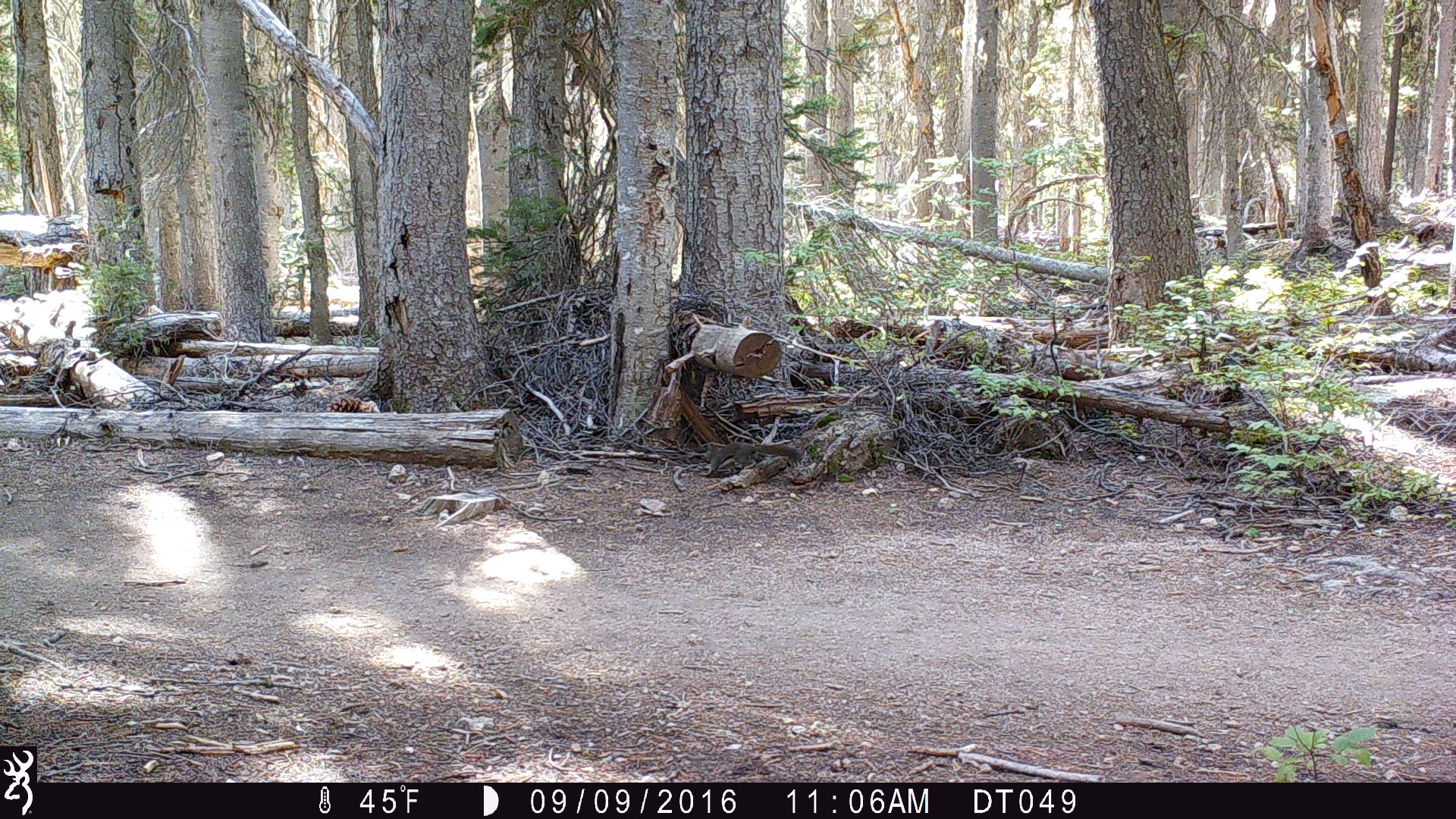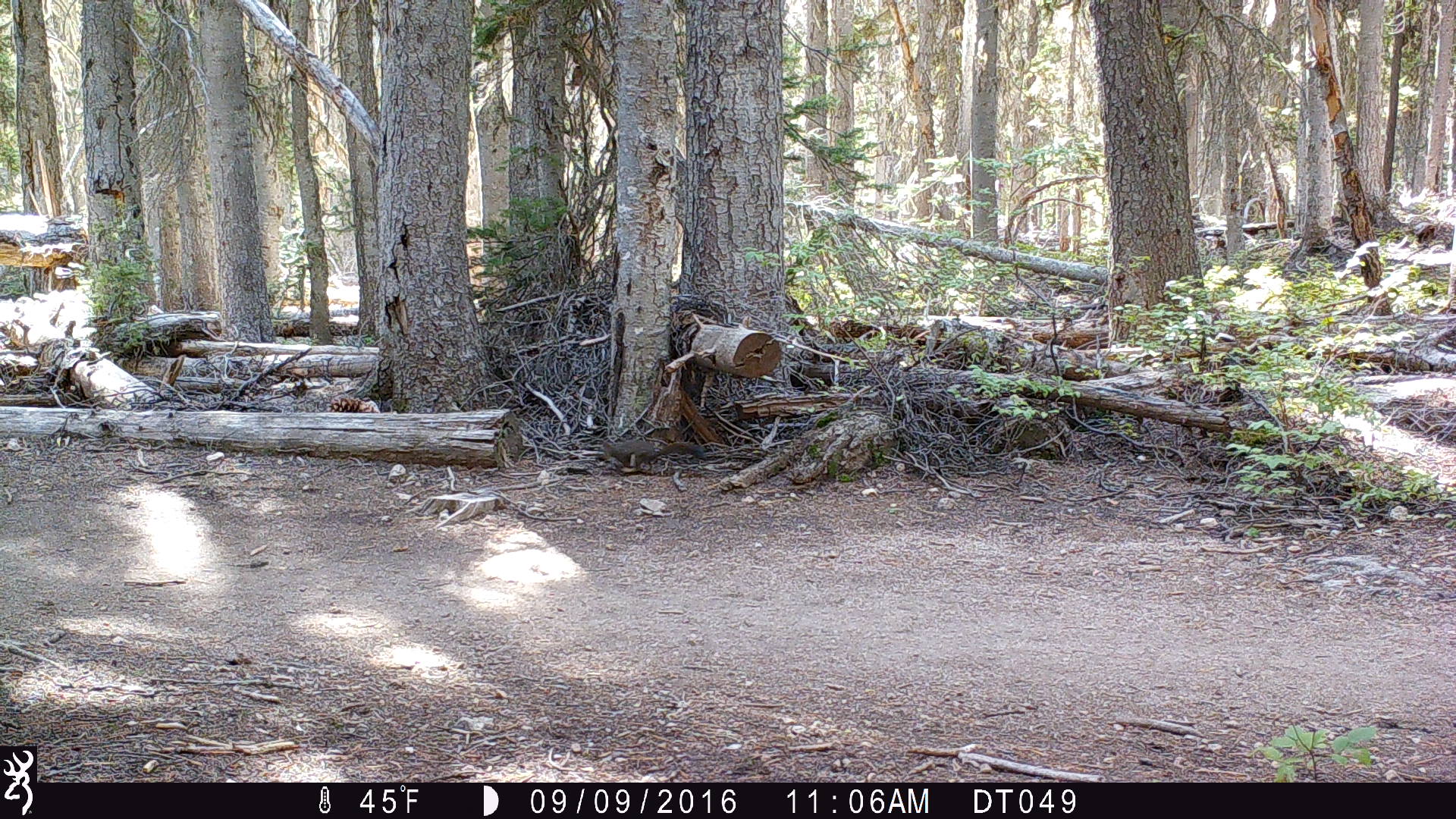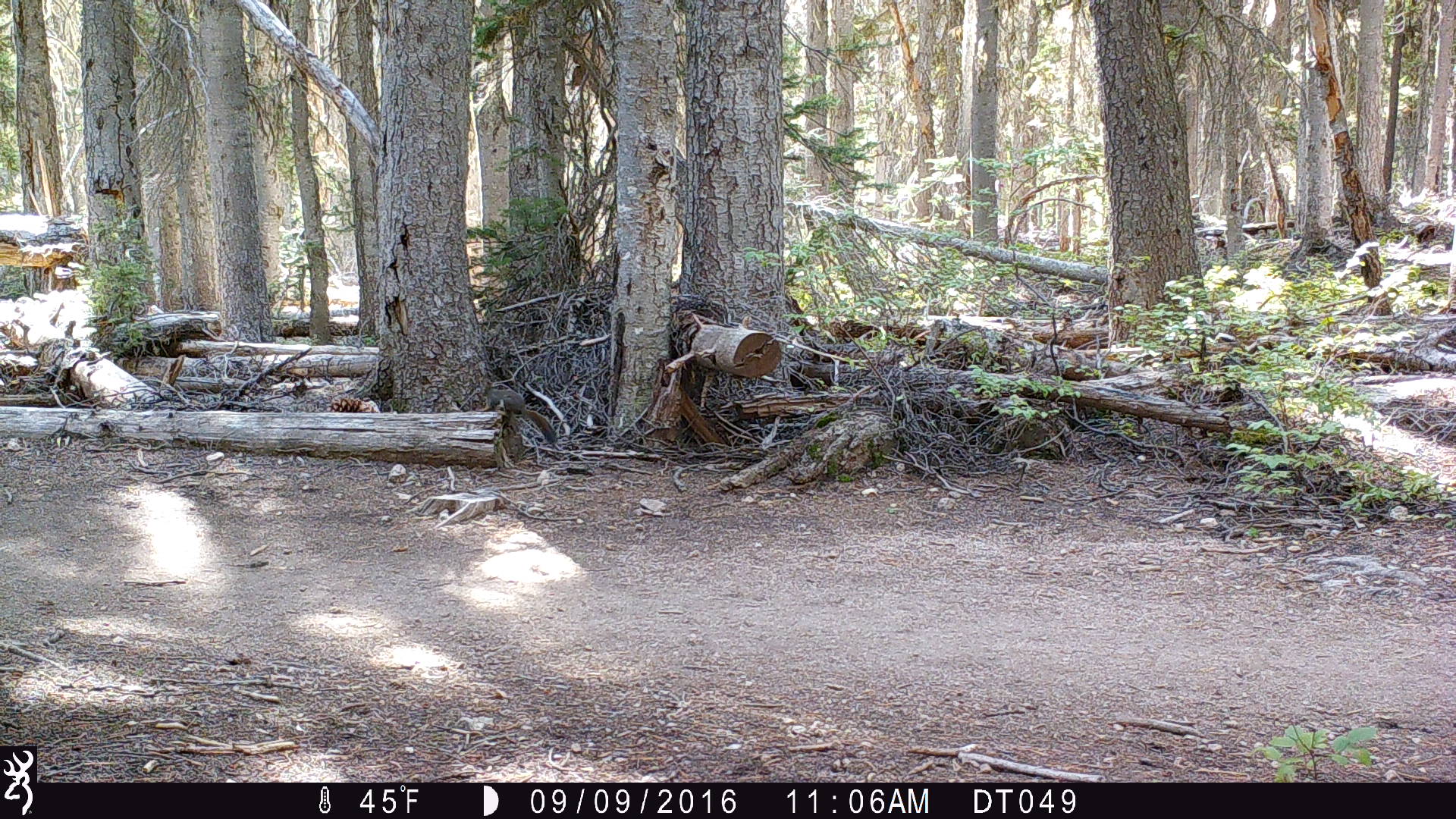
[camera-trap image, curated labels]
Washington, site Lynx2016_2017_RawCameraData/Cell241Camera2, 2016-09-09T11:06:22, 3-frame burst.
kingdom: Animalia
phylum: Chordata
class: Mammalia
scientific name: Mammalia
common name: small mammal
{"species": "small mammal (Mammalia)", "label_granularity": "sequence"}